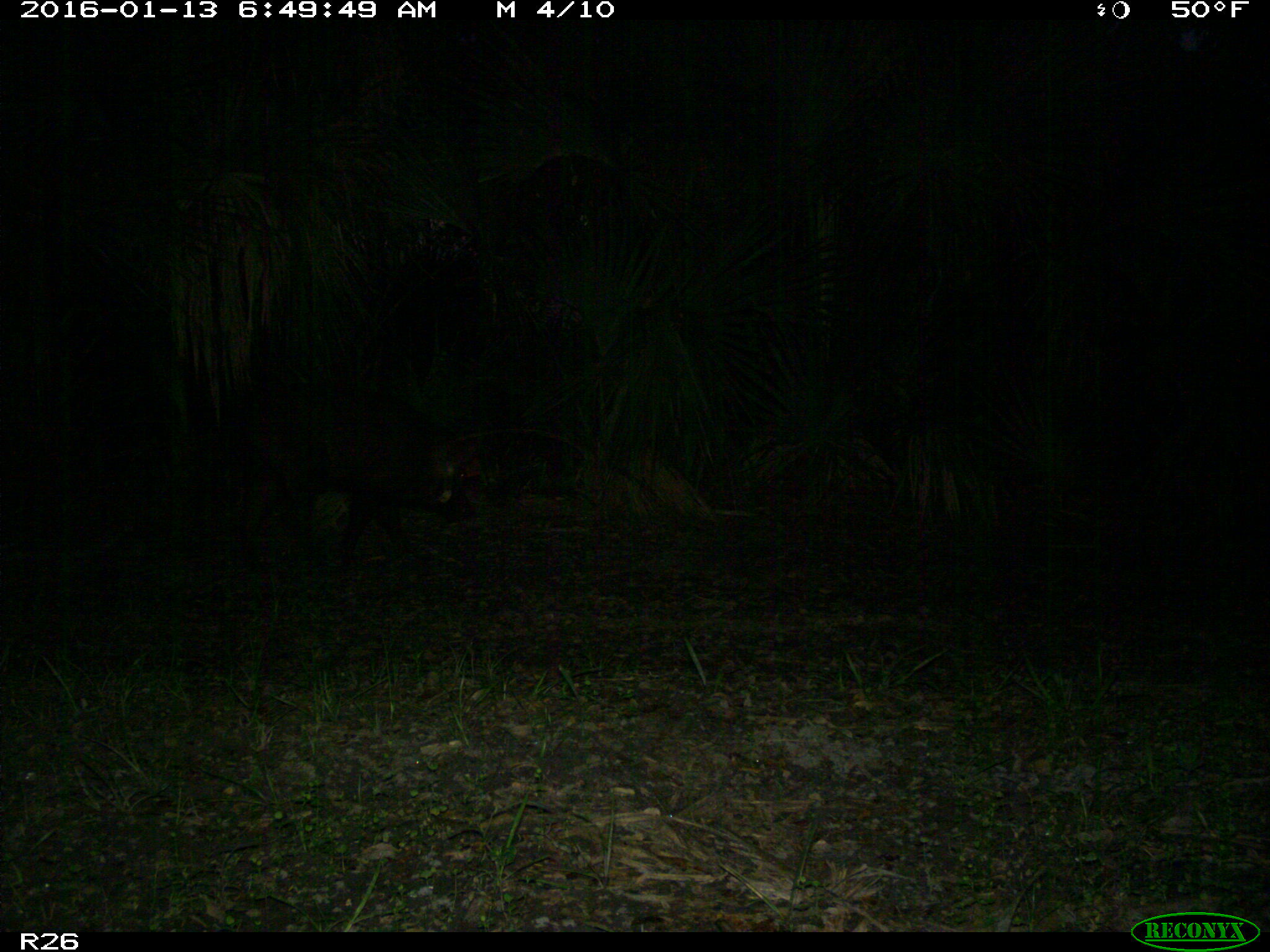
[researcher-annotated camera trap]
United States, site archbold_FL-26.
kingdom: Animalia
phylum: Chordata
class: Mammalia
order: Artiodactyla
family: Suidae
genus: Sus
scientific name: Sus scrofa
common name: wild boar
Sus scrofa (wild boar).